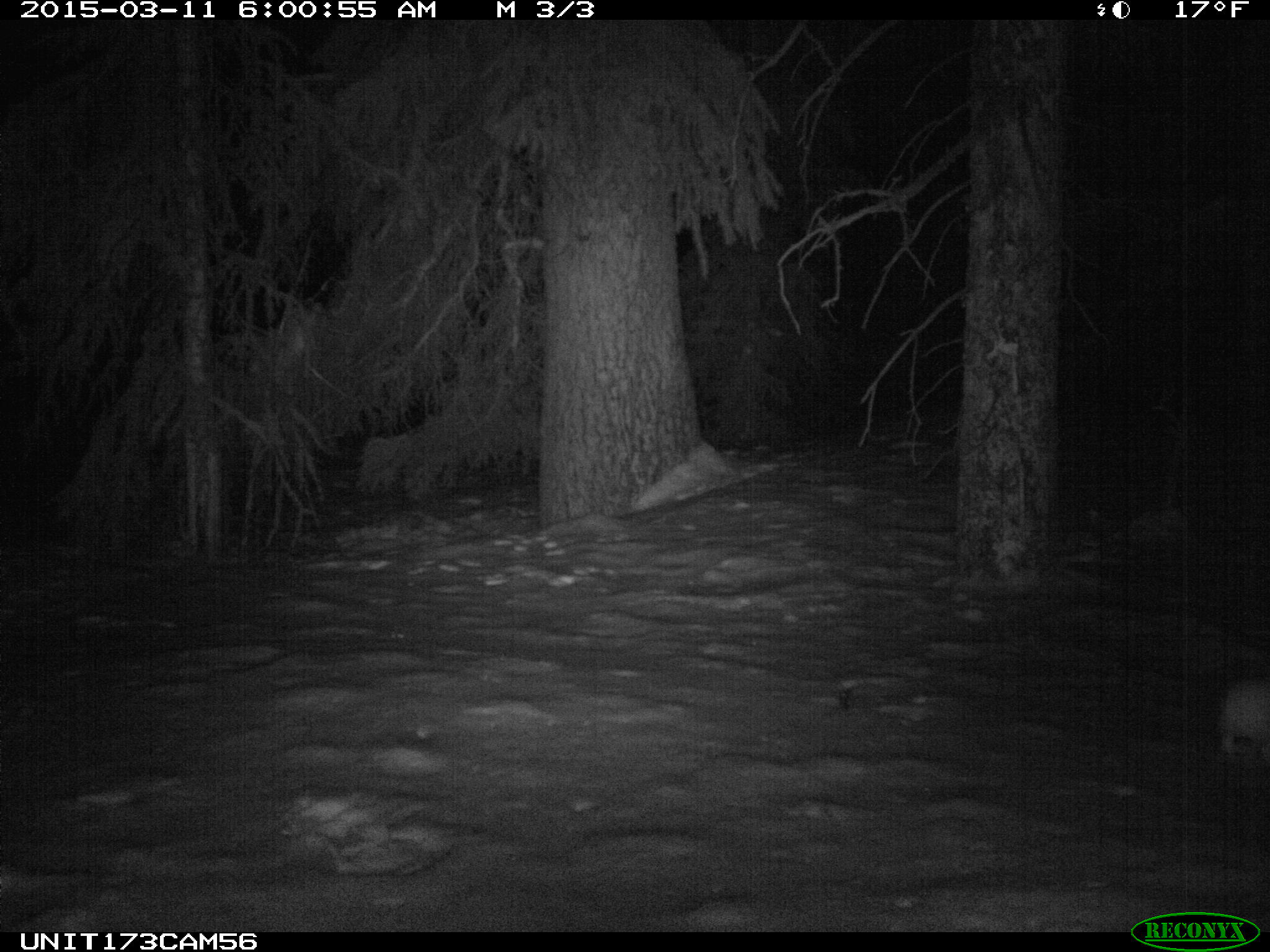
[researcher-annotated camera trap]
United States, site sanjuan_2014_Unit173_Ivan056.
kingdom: Animalia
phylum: Chordata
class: Mammalia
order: Lagomorpha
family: Leporidae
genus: Lepus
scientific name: Lepus americanus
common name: snowshoe hare